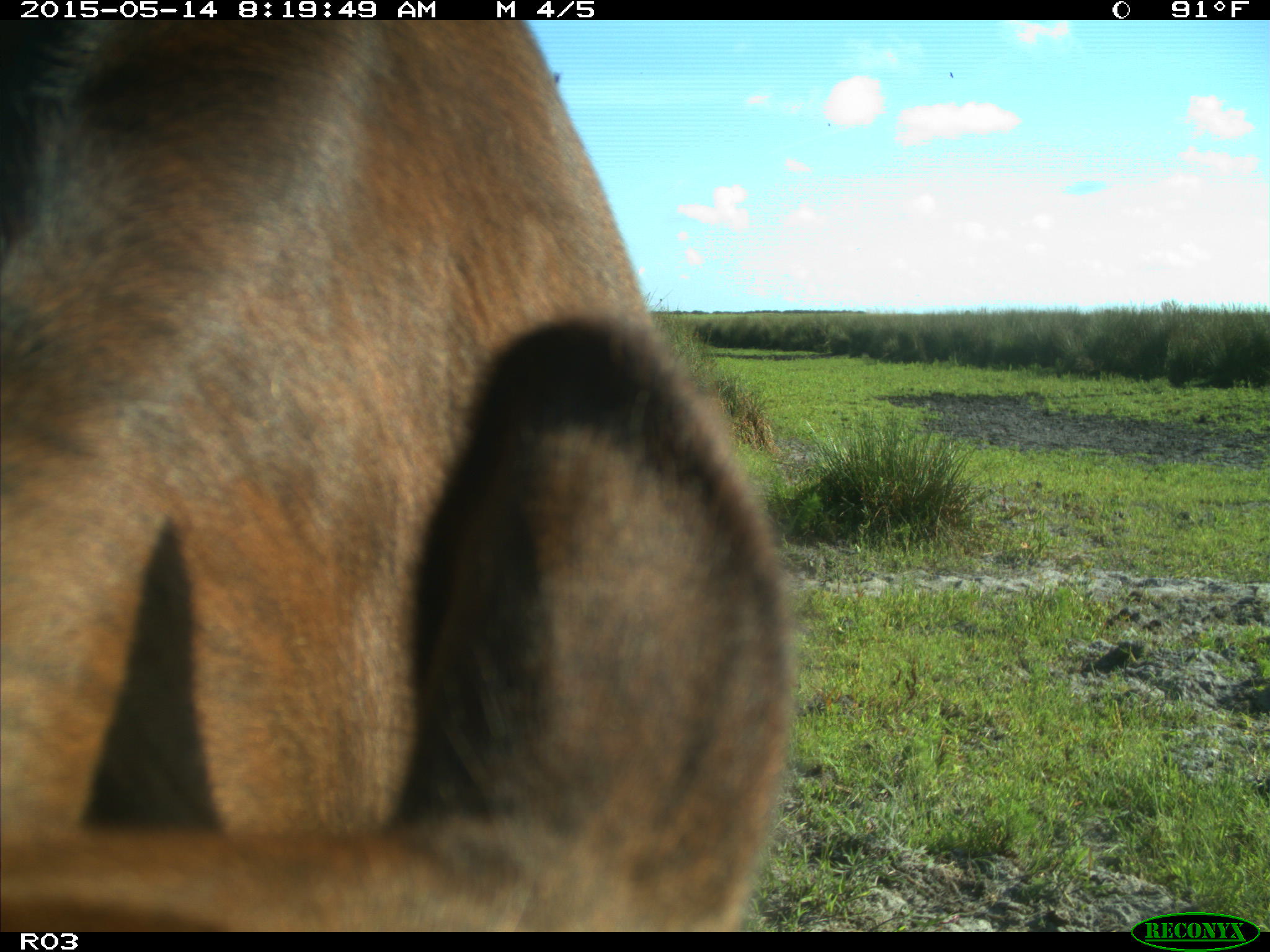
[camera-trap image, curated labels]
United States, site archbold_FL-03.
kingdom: Animalia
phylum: Chordata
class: Mammalia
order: Artiodactyla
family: Bovidae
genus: Bos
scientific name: Bos taurus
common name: domestic cow